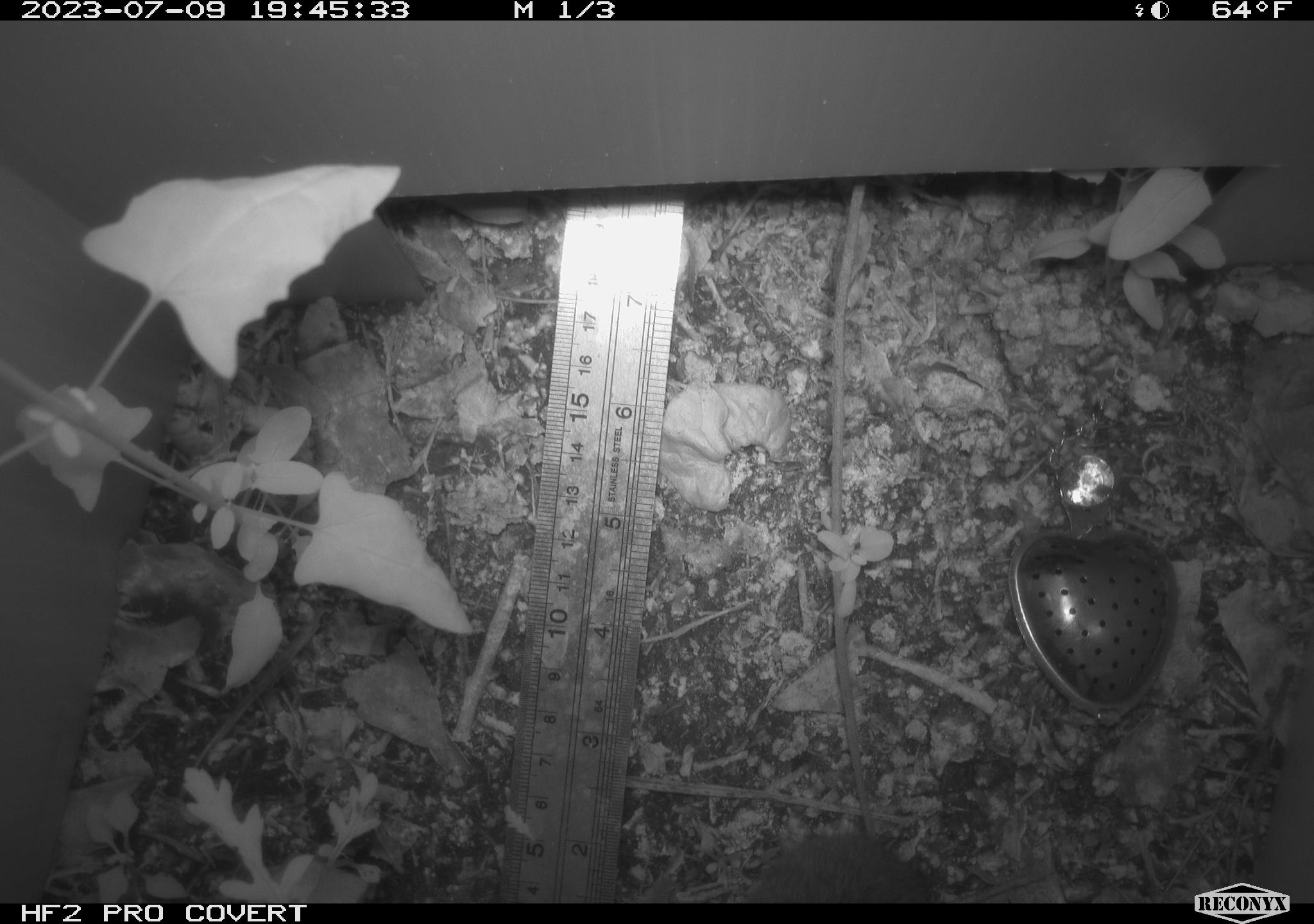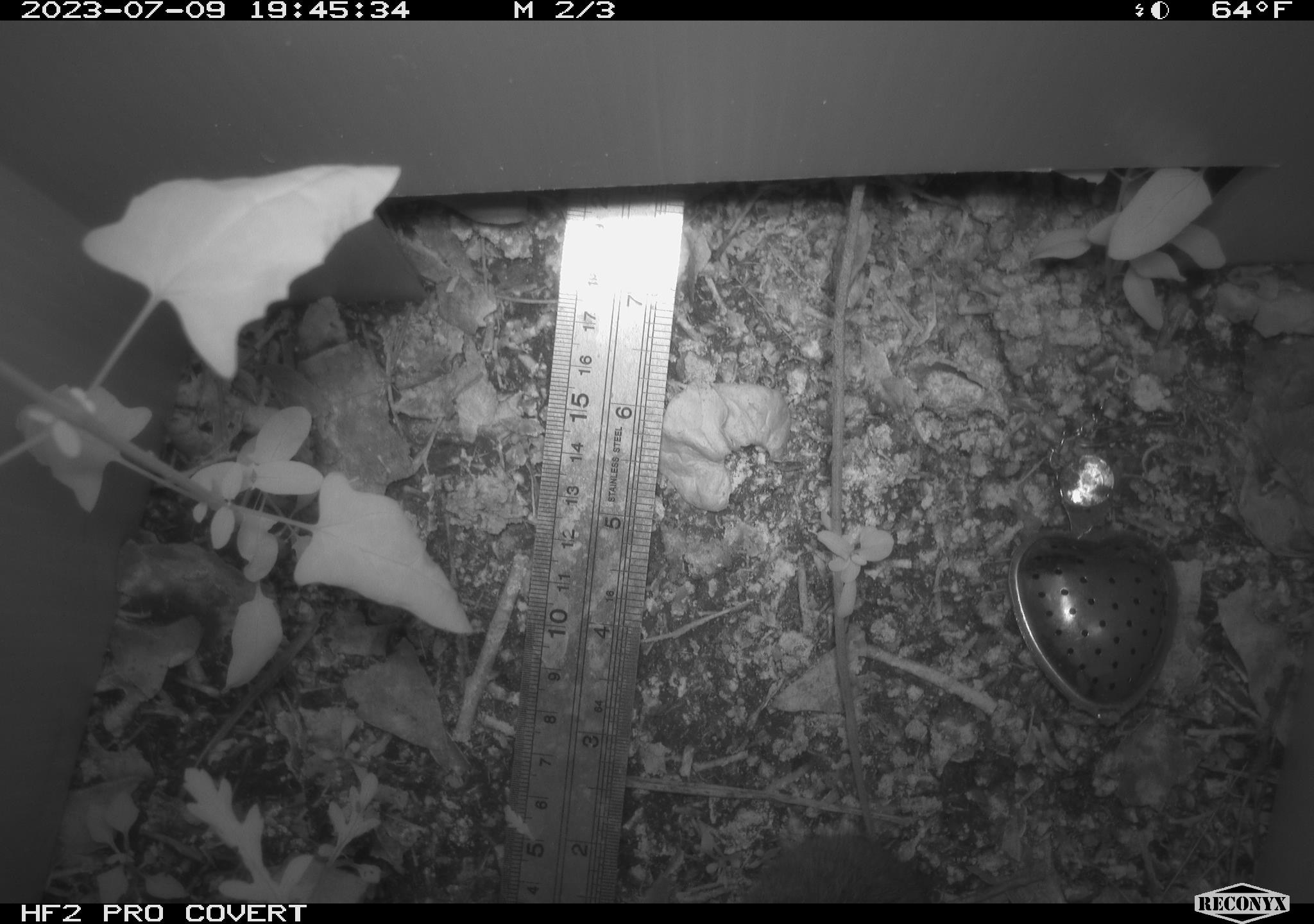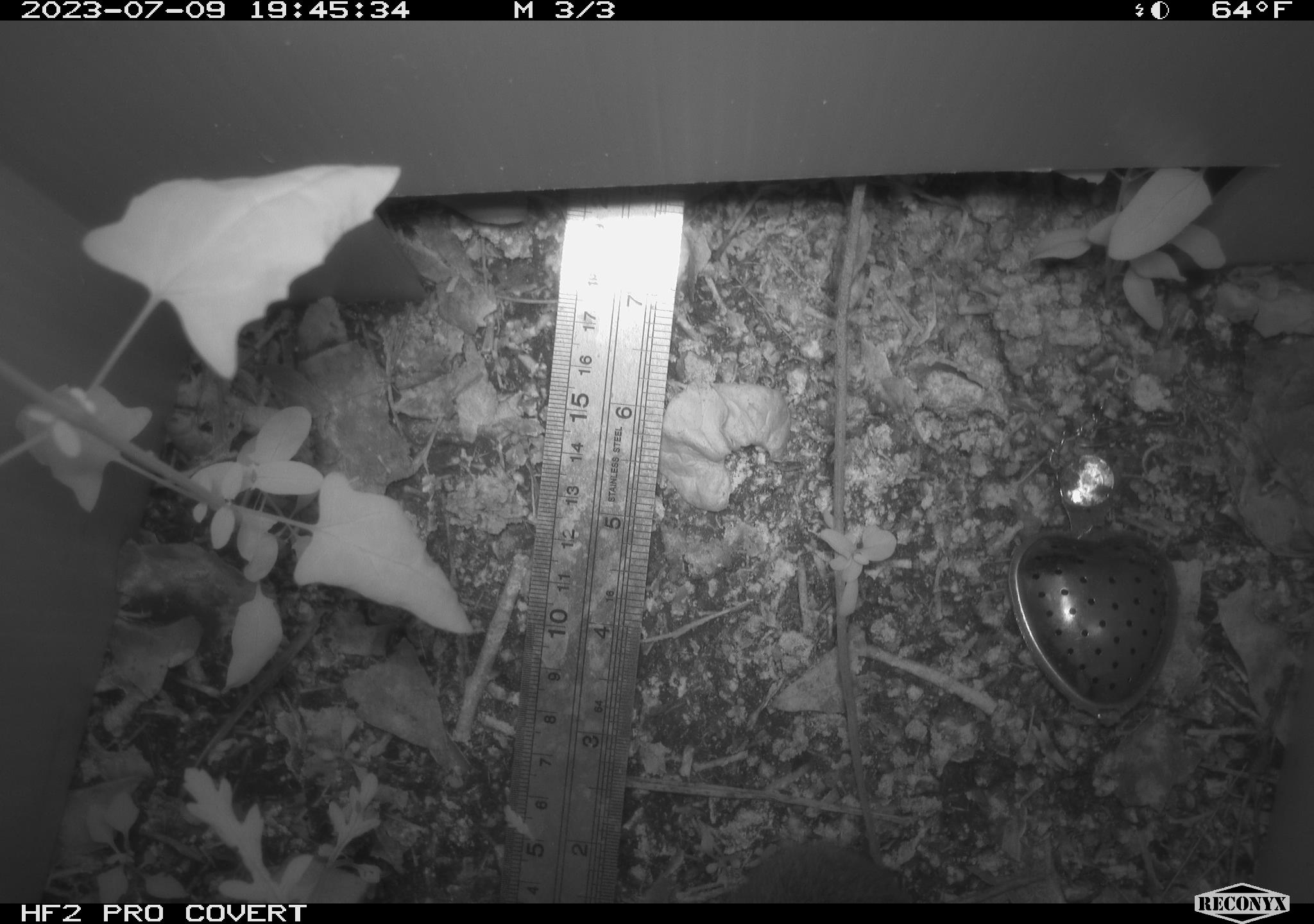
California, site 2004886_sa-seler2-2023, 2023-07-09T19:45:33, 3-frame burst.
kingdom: Animalia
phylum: Chordata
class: Mammalia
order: Rodentia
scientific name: Rodentia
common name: rodent